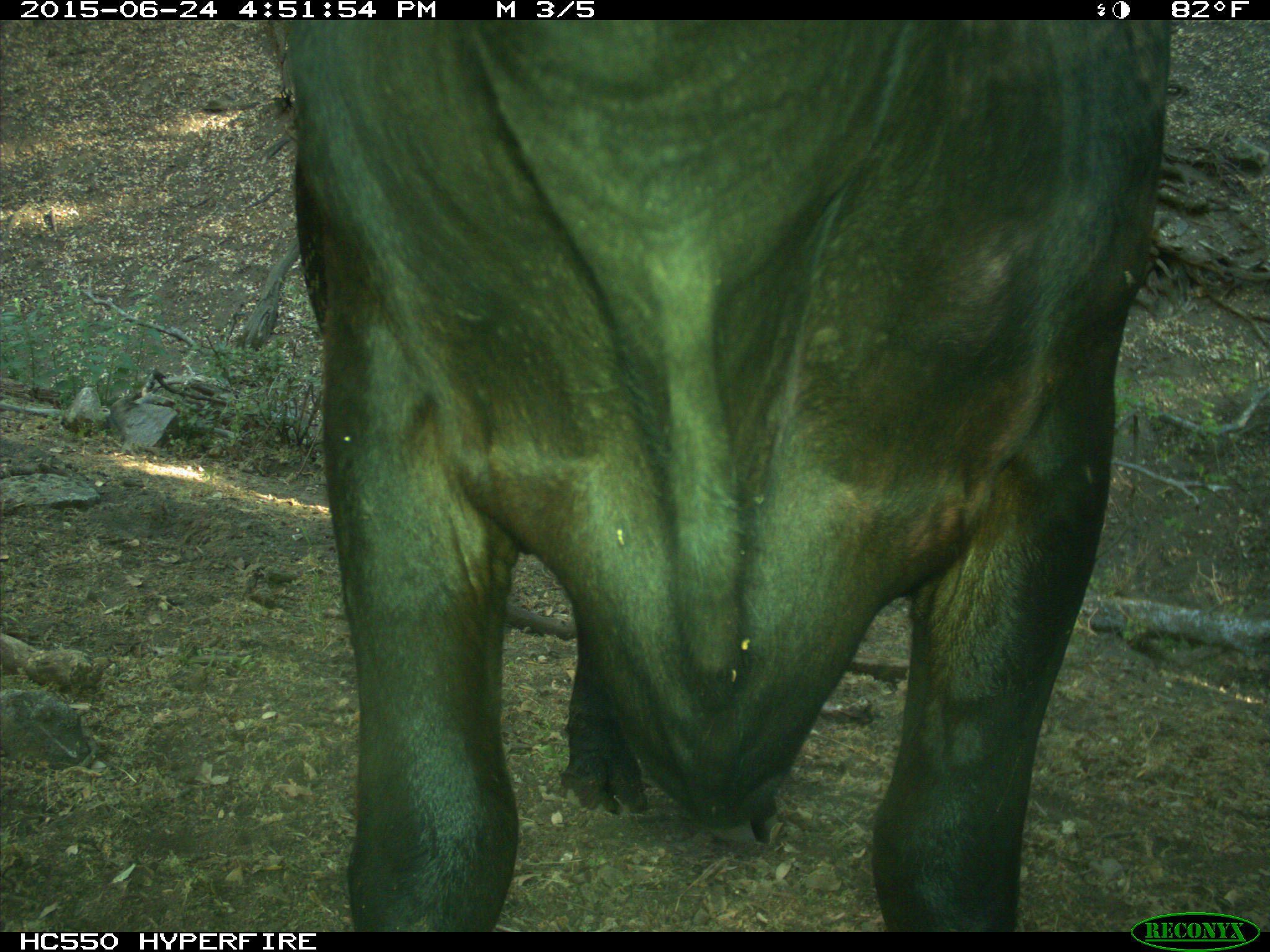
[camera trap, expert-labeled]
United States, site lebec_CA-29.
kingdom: Animalia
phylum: Chordata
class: Mammalia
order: Artiodactyla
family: Bovidae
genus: Bos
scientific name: Bos taurus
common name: domestic cow